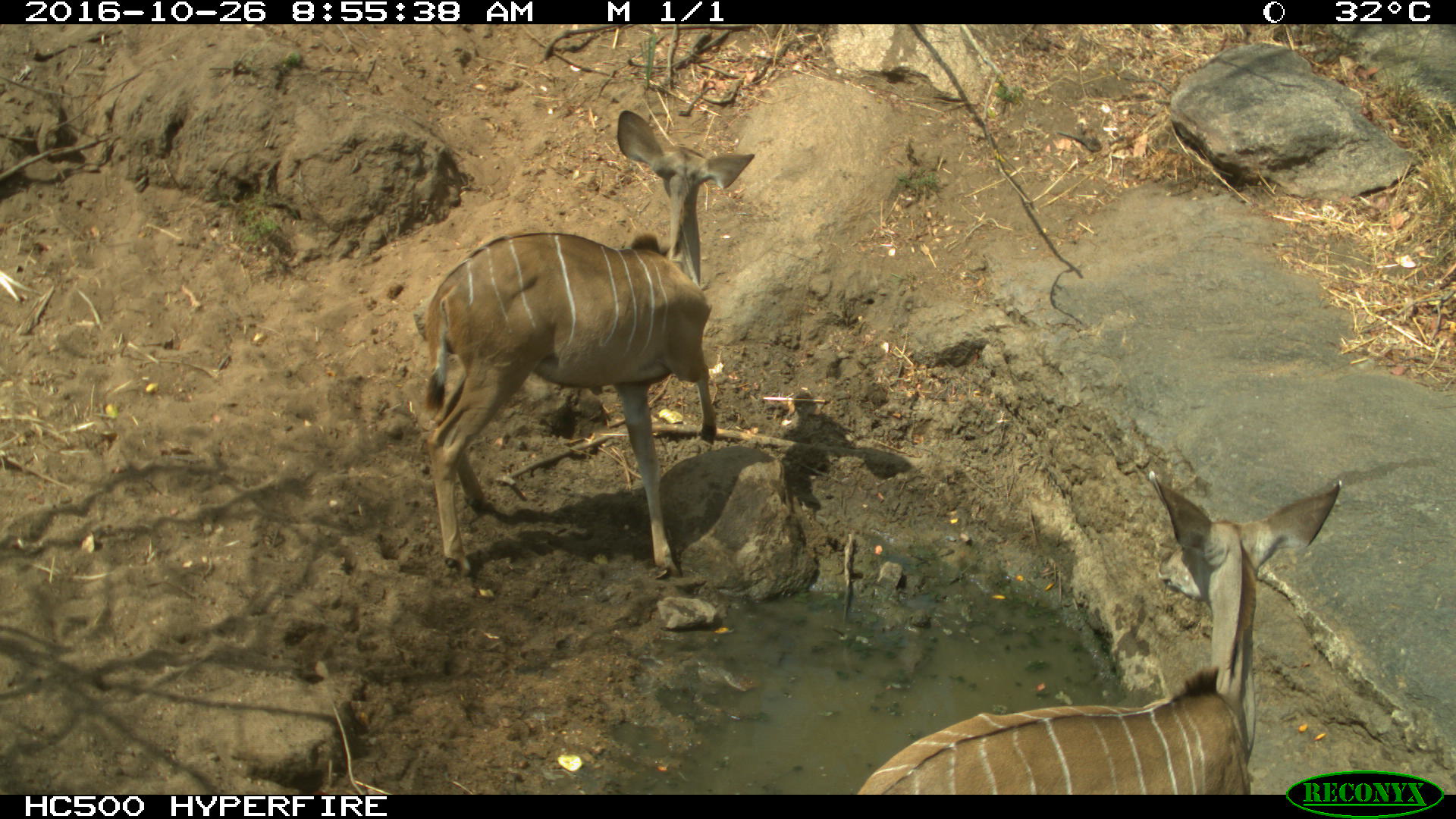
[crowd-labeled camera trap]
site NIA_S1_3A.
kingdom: Animalia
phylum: Chordata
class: Mammalia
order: Artiodactyla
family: Bovidae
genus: Tragelaphus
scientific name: Tragelaphus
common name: kudu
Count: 2.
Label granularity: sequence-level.